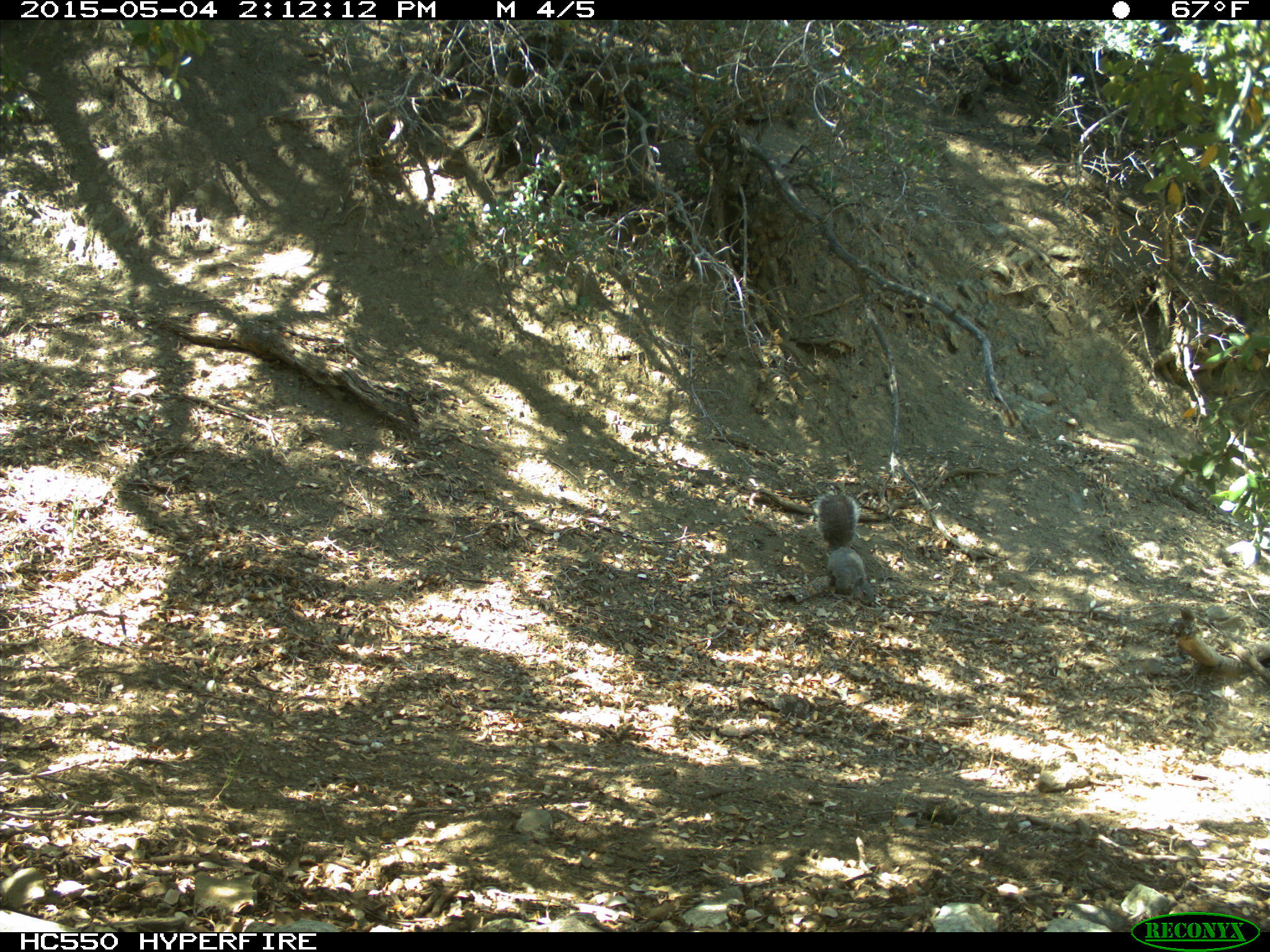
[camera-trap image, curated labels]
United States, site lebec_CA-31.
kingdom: Animalia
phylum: Chordata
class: Mammalia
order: Rodentia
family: Sciuridae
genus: Sciurus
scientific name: Sciurus carolinensis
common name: eastern gray squirrel